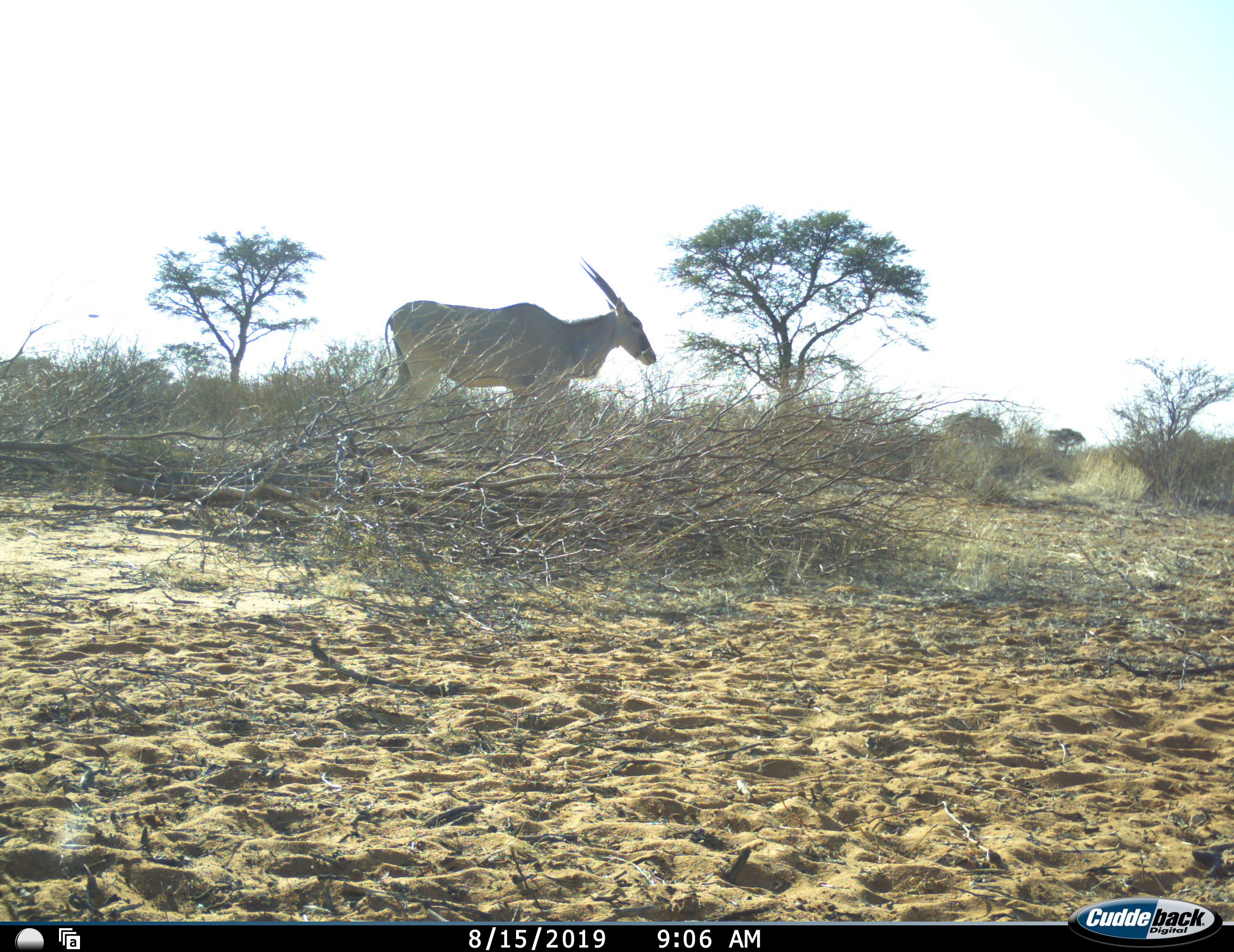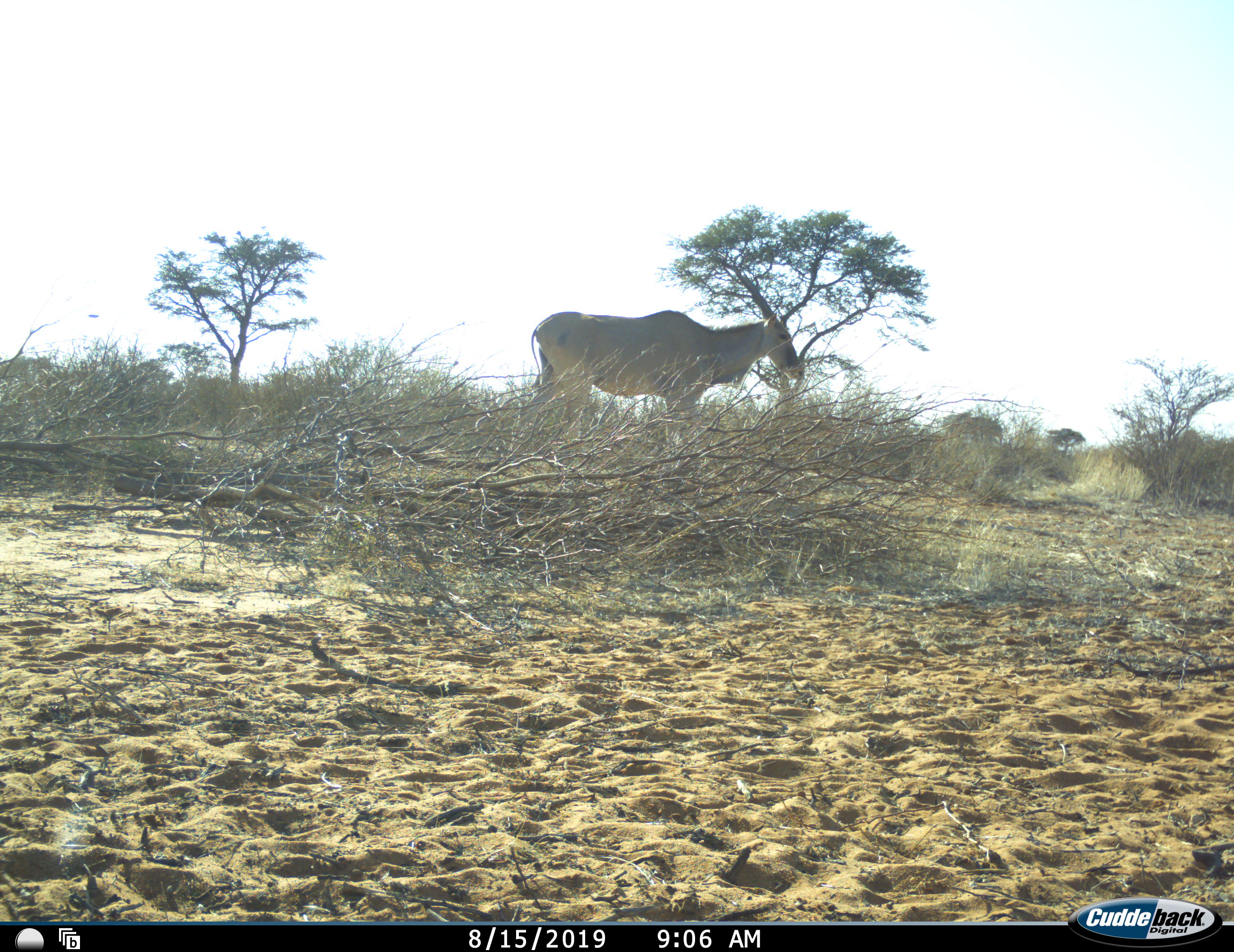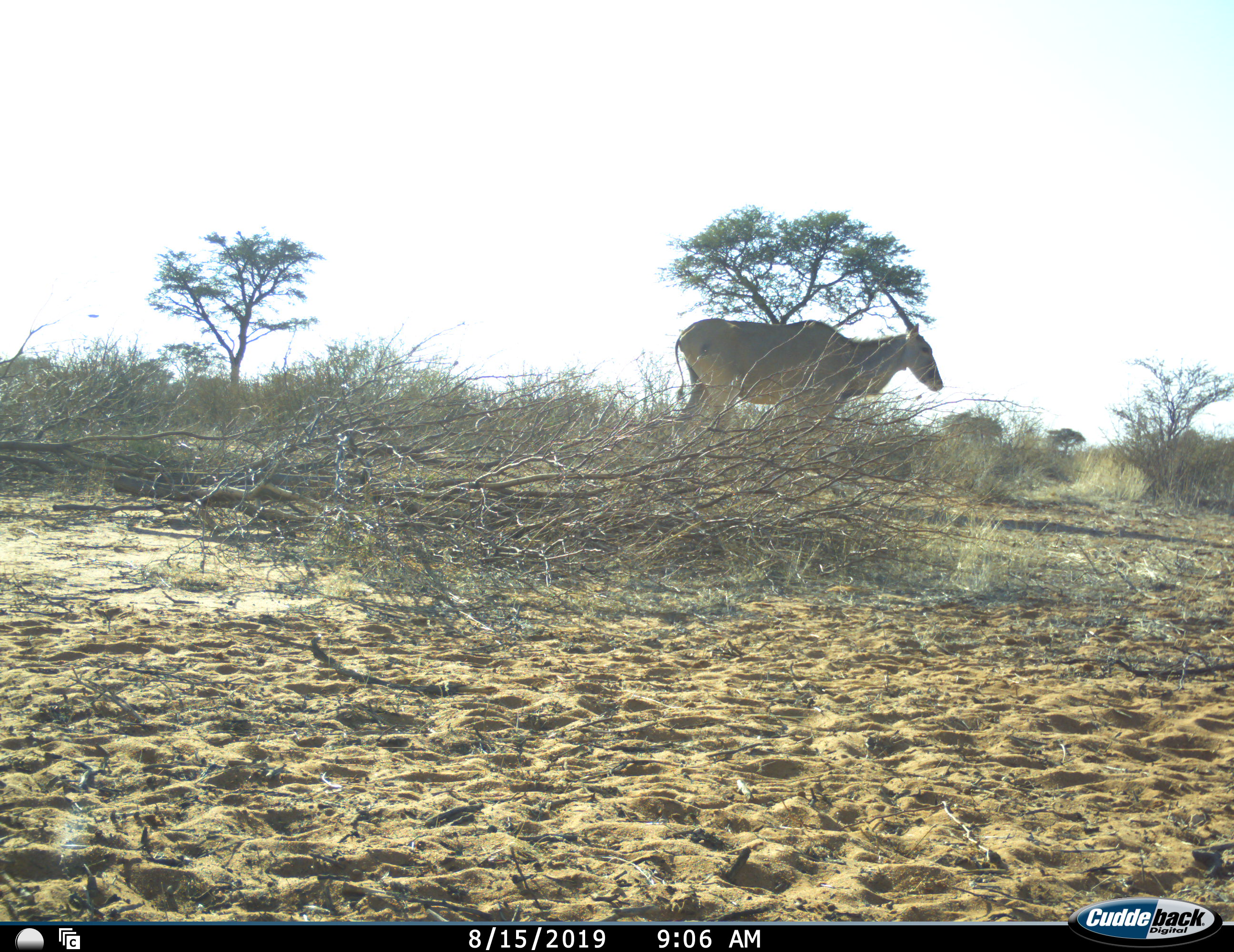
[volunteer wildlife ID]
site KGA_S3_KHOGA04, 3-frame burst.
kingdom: Animalia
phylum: Chordata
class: Mammalia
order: Artiodactyla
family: Bovidae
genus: Tragelaphus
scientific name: Tragelaphus oryx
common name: eland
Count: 1.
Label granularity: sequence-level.